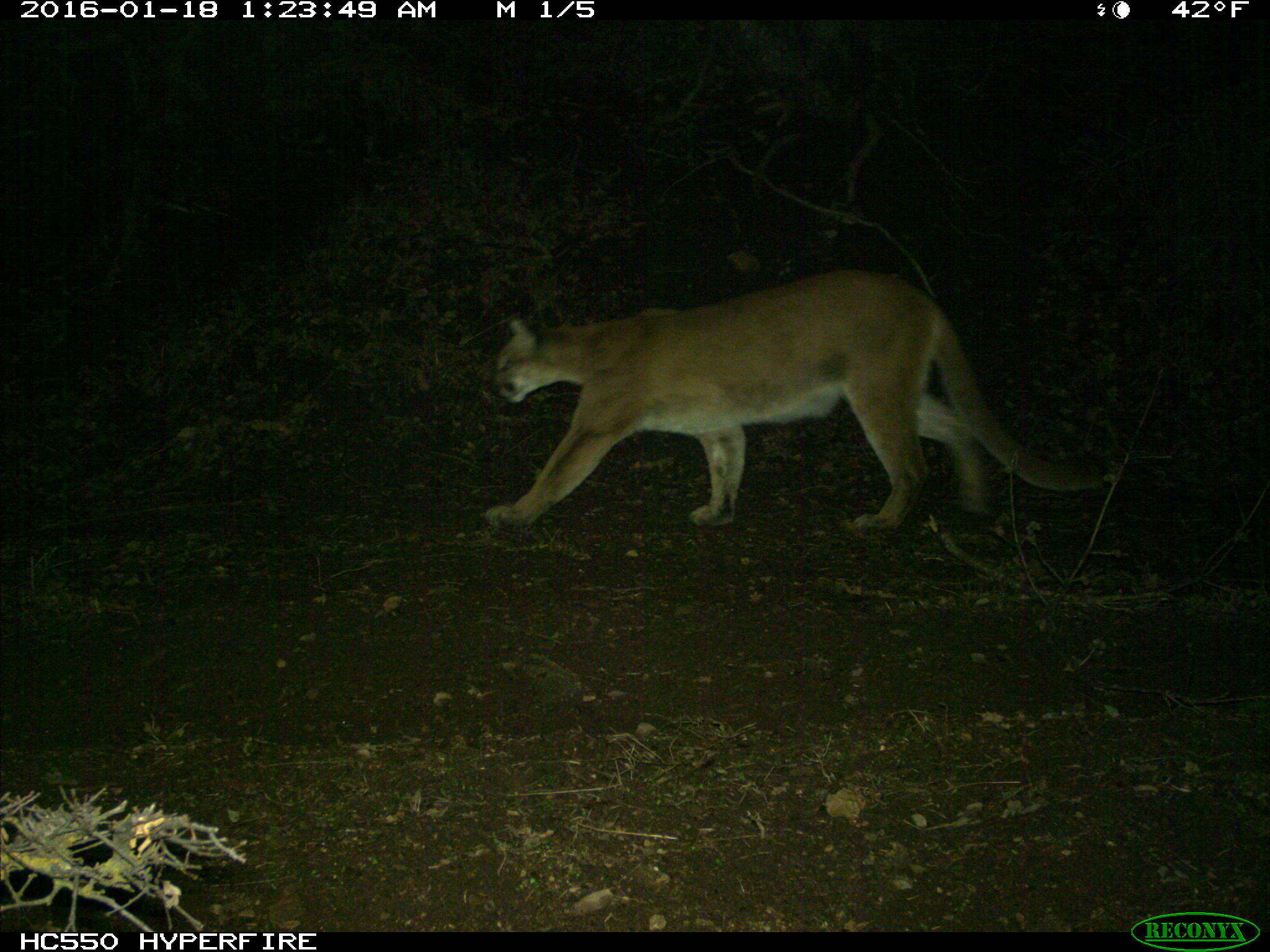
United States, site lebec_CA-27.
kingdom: Animalia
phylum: Chordata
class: Mammalia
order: Carnivora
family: Felidae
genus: Puma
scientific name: Puma concolor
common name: mountain lion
Puma concolor (mountain lion).